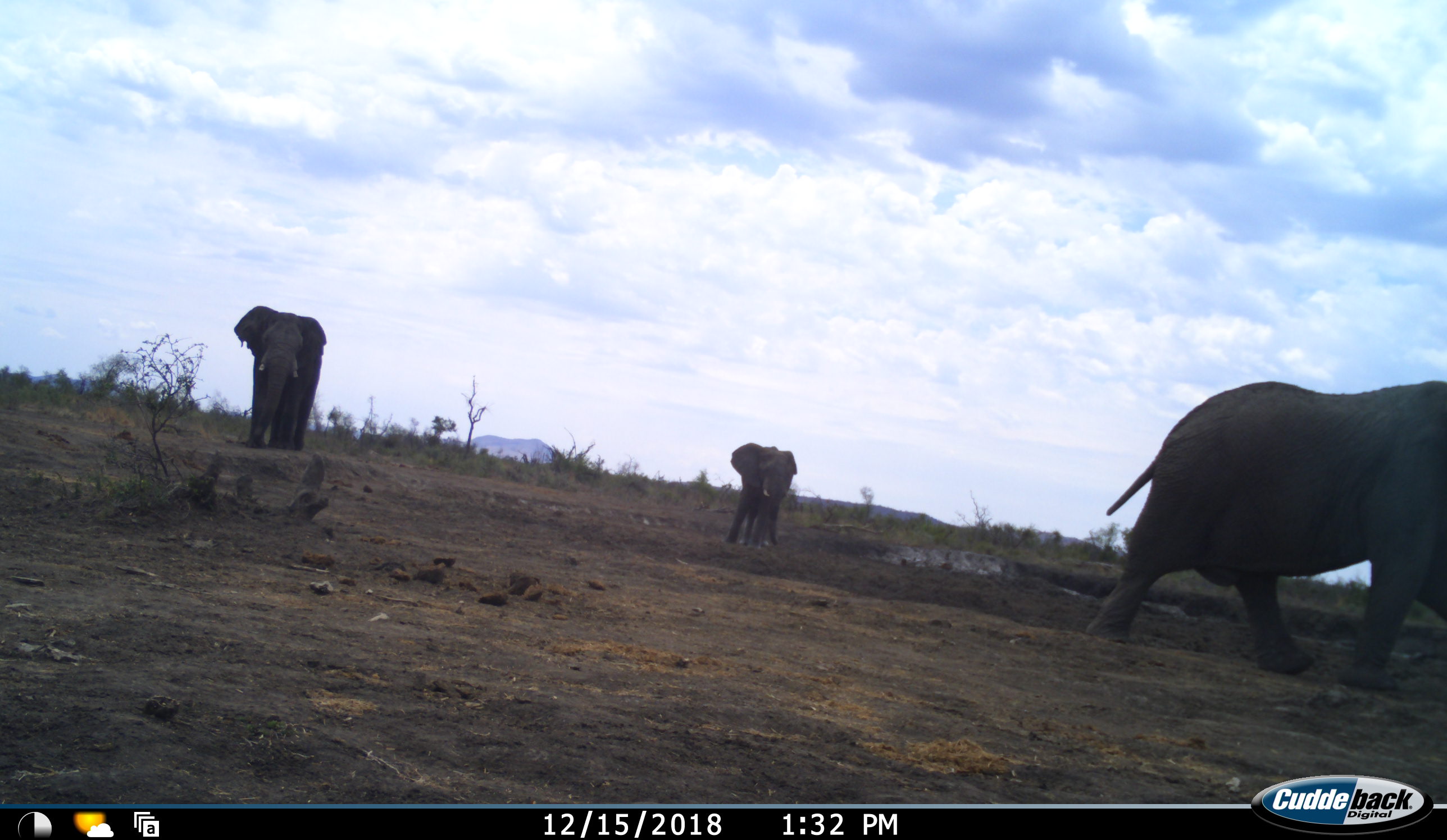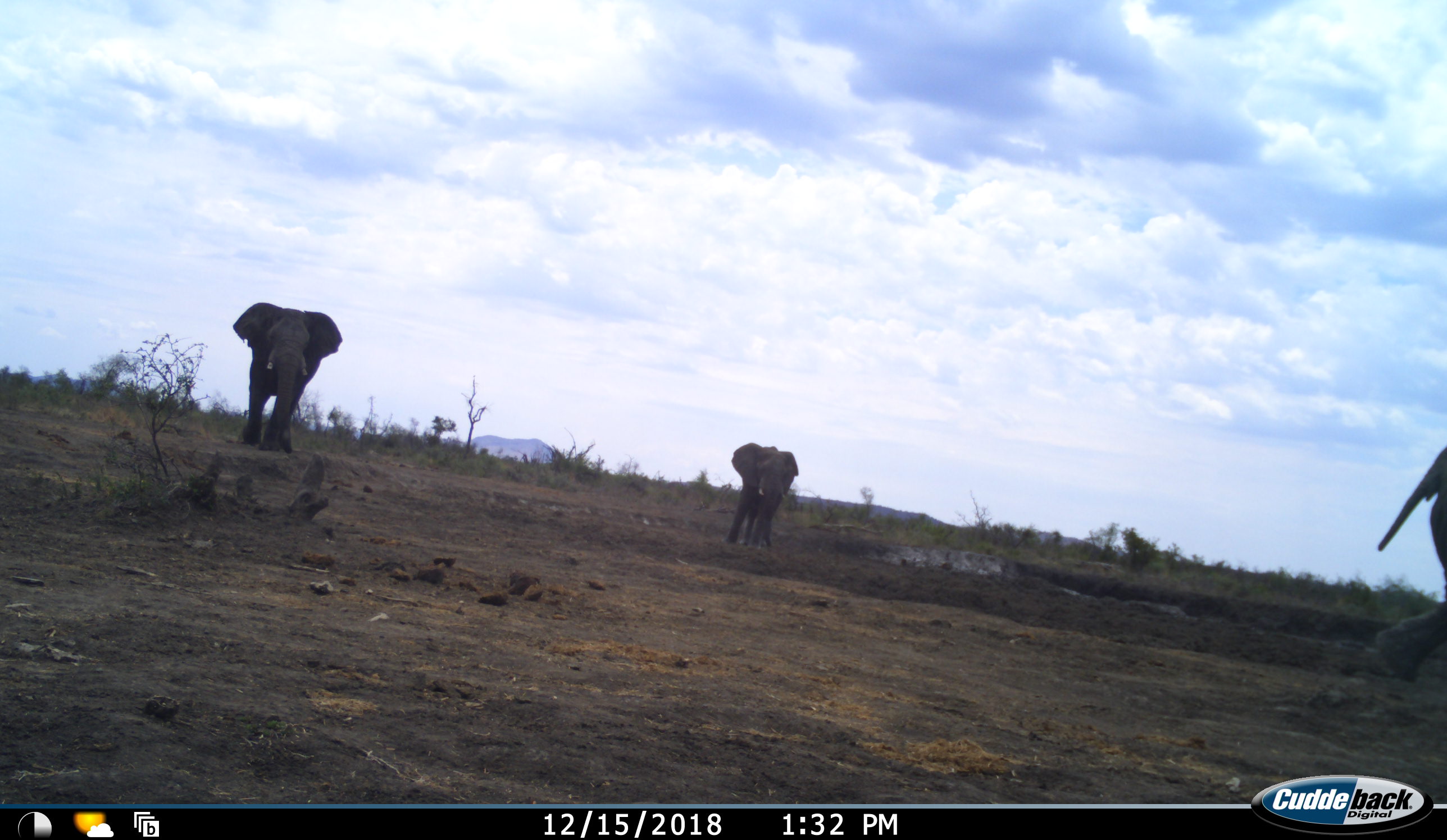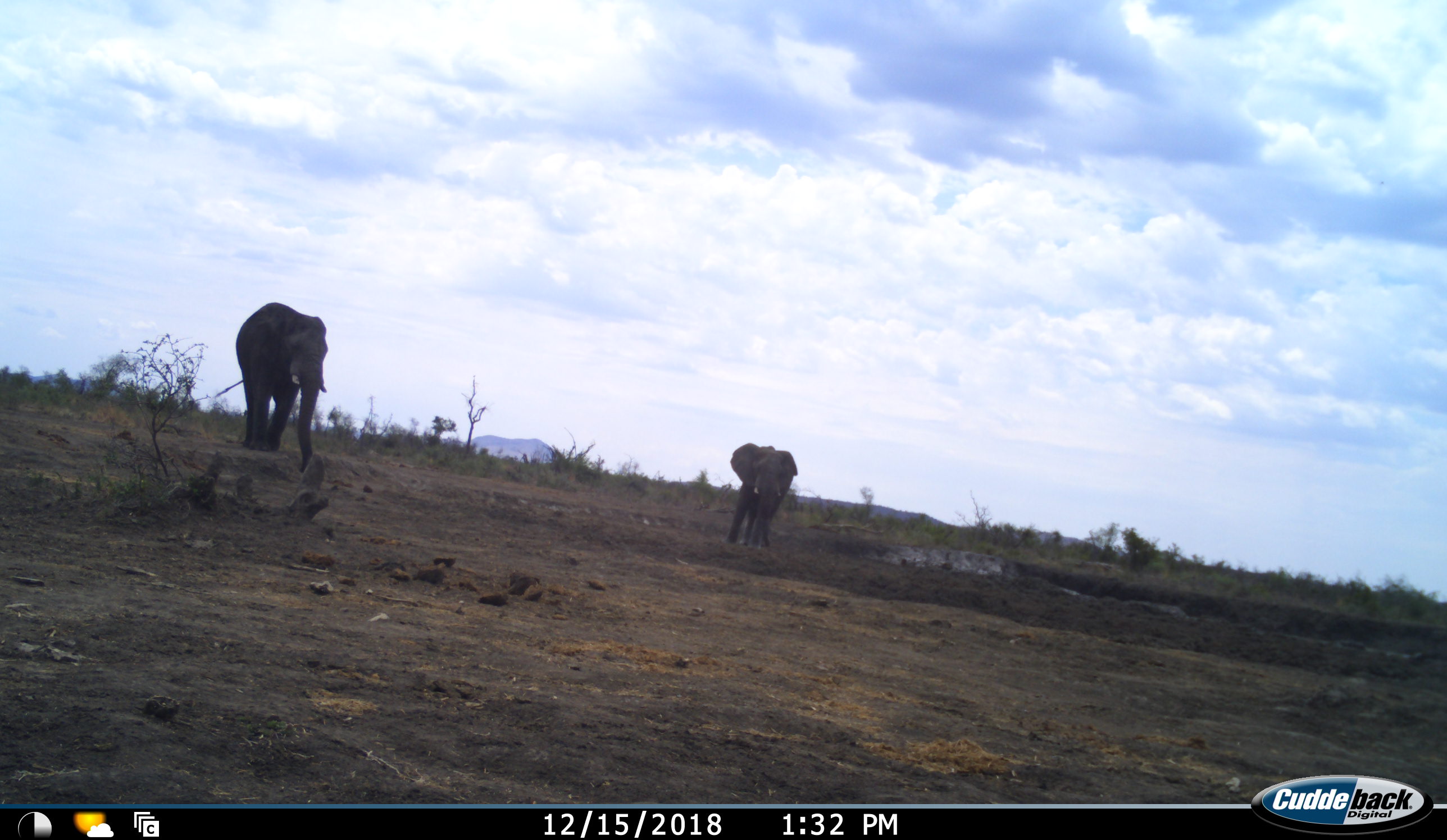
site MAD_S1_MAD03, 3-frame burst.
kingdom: Animalia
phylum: Chordata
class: Mammalia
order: Proboscidea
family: Elephantidae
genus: Loxodonta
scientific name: Loxodonta africana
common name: african bush elephant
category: elephant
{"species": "elephant (african bush elephant) (Loxodonta africana)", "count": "3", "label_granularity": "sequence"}